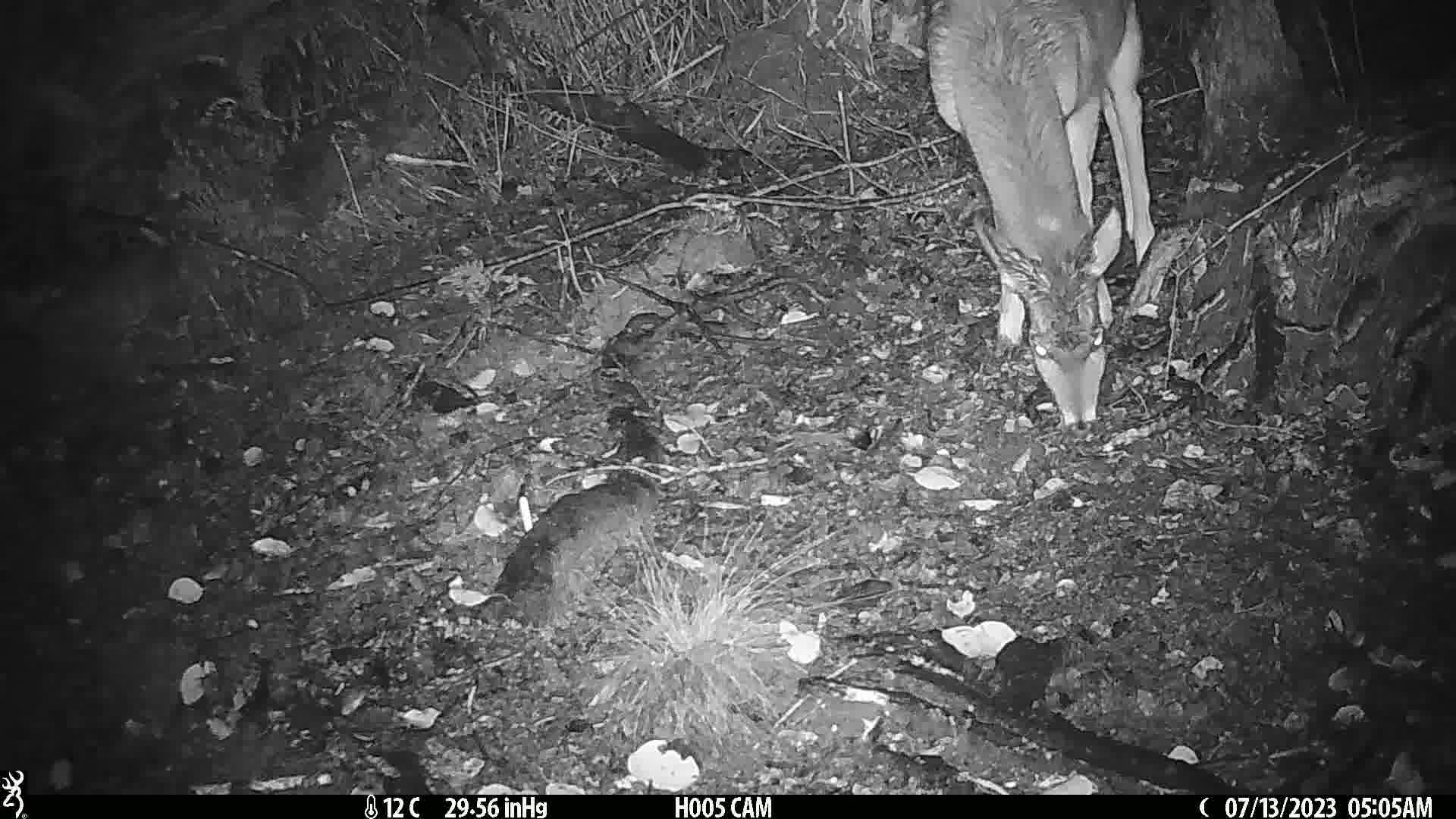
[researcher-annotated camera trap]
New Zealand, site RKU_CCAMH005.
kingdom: Animalia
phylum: Chordata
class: Mammalia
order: Artiodactyla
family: Cervidae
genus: Odocoileus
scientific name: Odocoileus virginianus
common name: white-tailed deer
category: white tailed deer